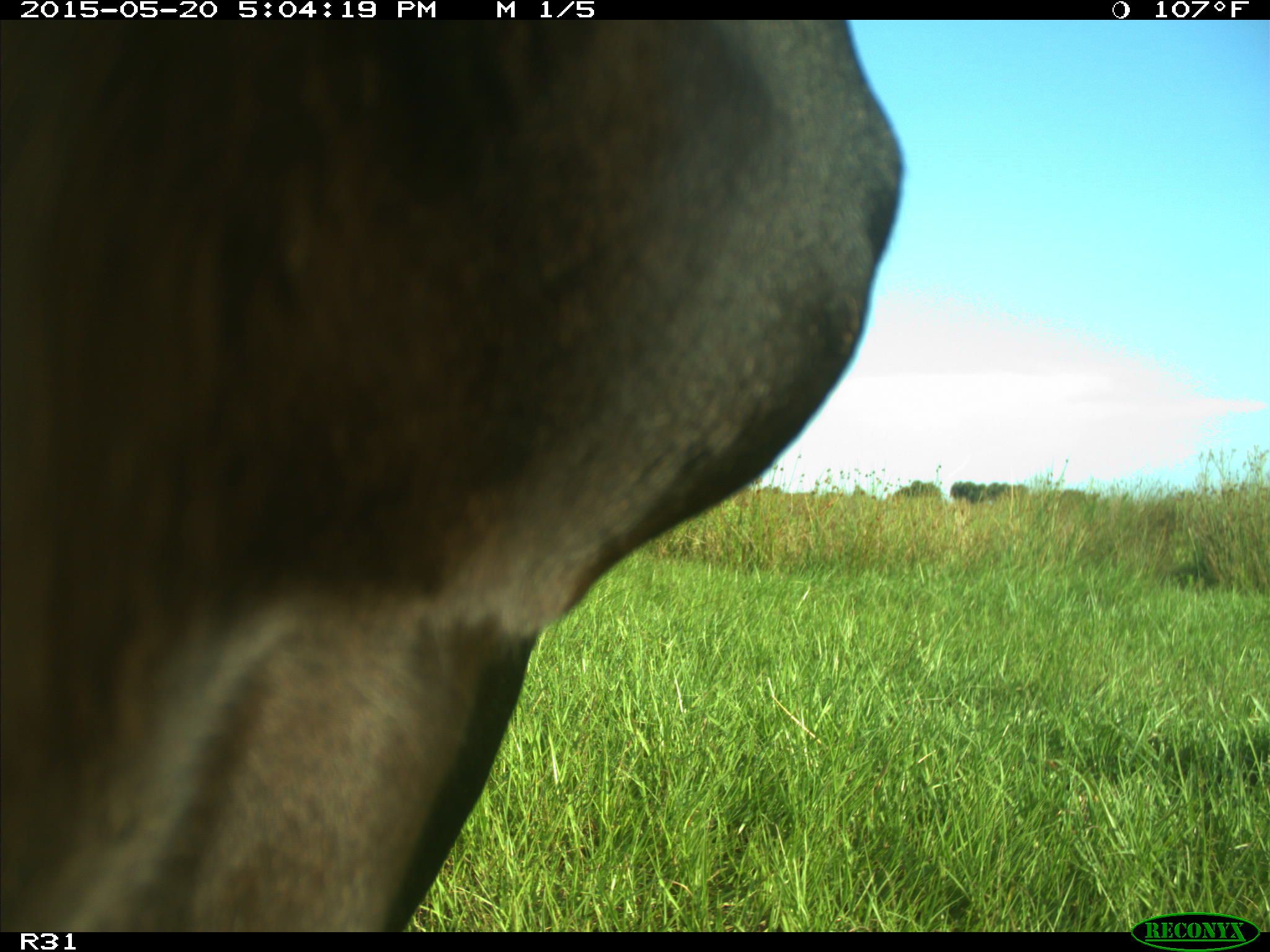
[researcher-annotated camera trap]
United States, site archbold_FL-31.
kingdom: Animalia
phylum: Chordata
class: Mammalia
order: Artiodactyla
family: Bovidae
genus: Bos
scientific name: Bos taurus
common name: domestic cow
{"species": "Bos taurus (domestic cow)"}